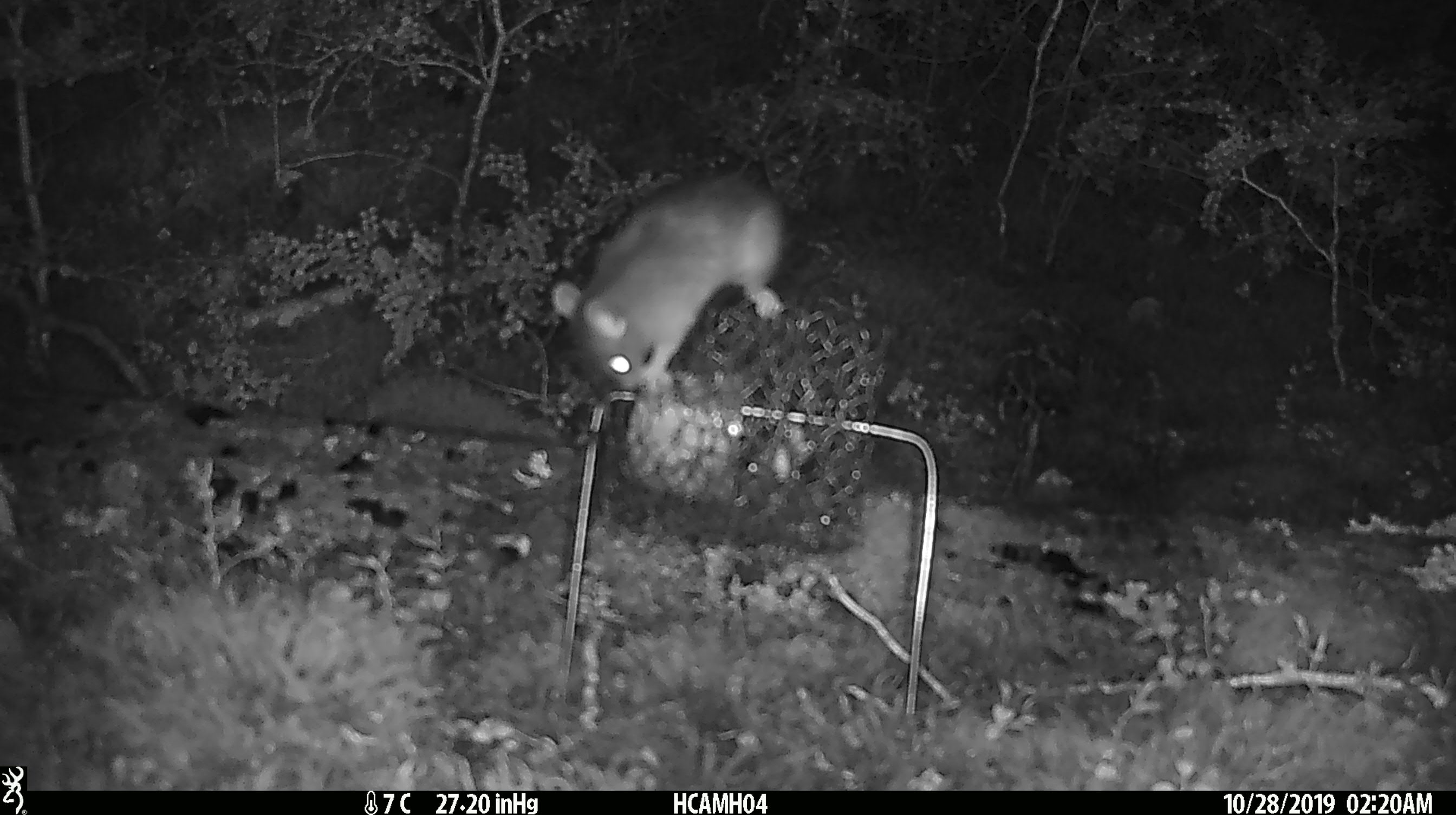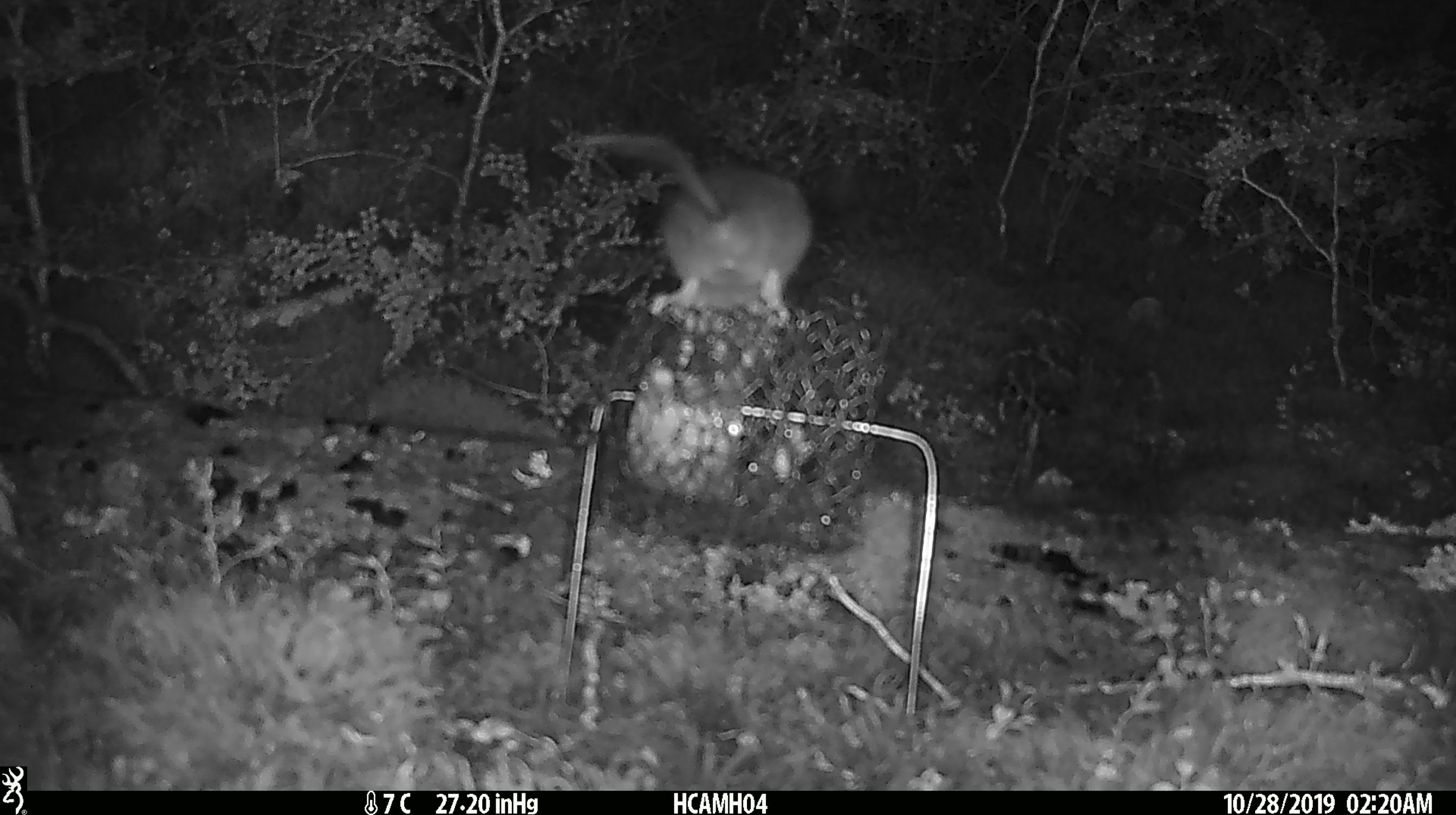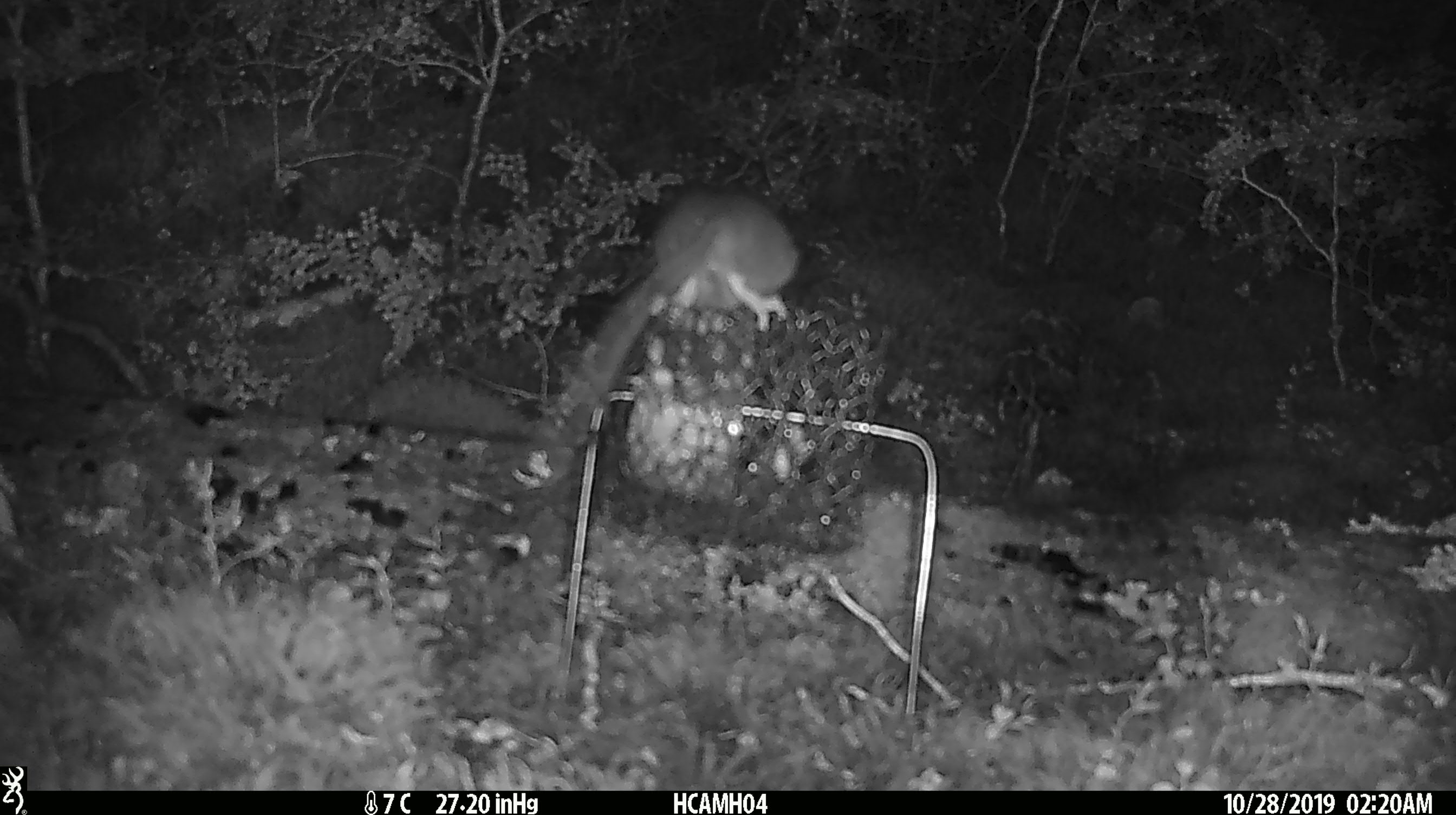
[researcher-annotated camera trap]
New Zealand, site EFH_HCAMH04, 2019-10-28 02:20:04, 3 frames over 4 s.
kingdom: Animalia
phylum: Chordata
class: Mammalia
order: Rodentia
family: Muridae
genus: Rattus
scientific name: Rattus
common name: rat